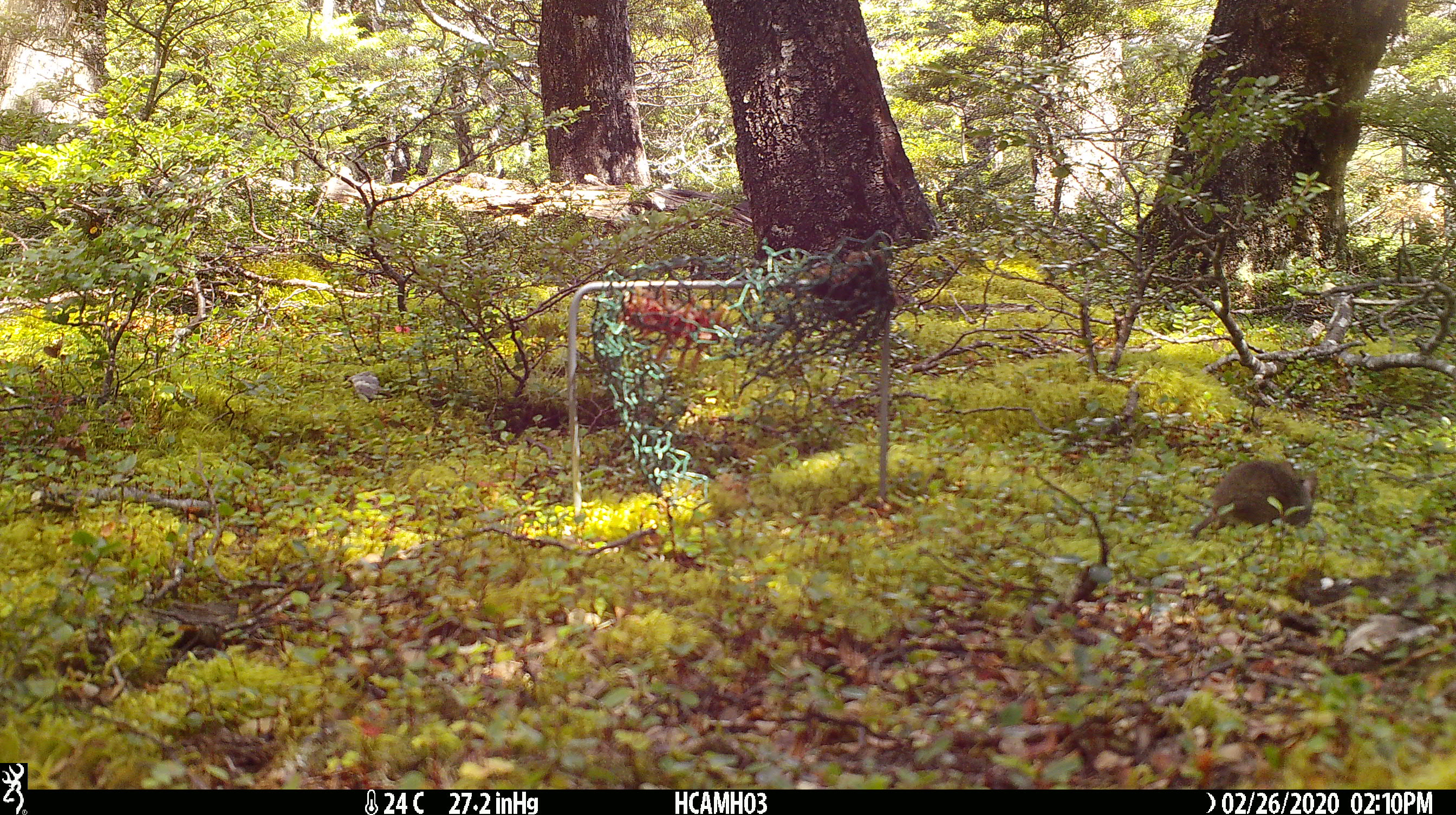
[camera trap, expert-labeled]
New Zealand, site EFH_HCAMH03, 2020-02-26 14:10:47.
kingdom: Animalia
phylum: Chordata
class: Mammalia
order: Rodentia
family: Muridae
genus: Mus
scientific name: Mus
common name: mouse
Mouse (Mus).